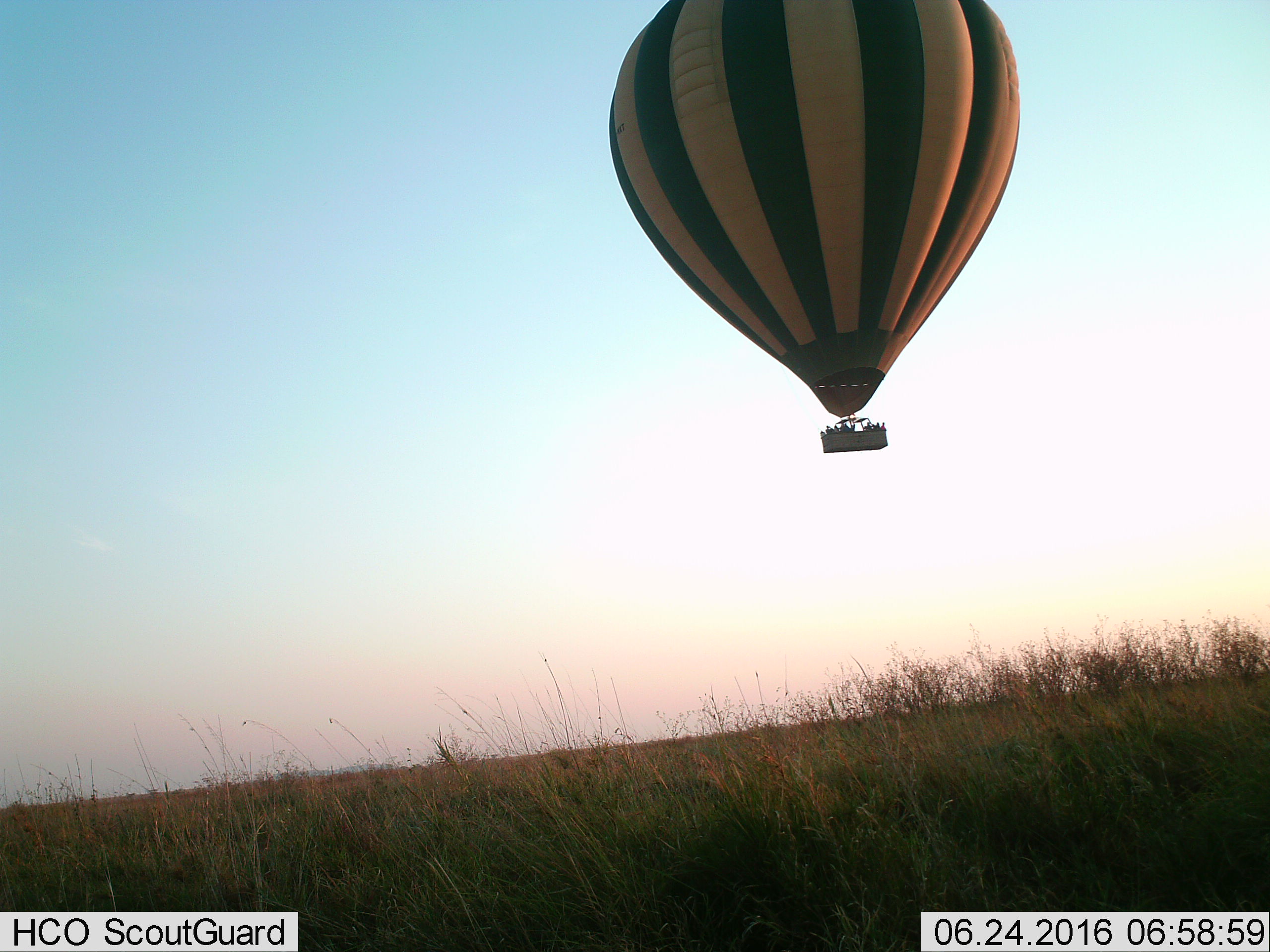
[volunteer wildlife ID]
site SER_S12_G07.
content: unidentified animal